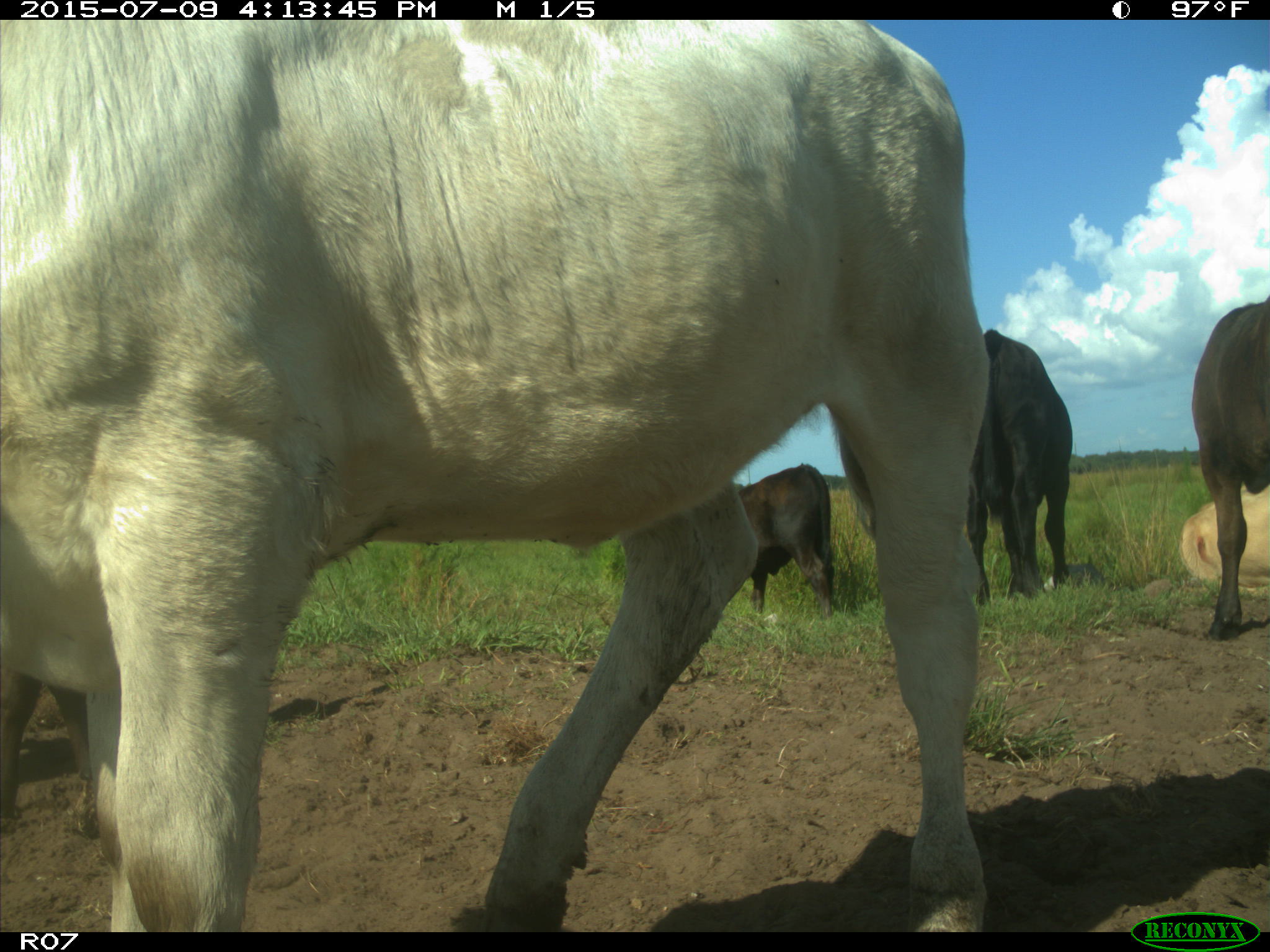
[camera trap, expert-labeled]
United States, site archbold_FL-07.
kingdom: Animalia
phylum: Chordata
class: Mammalia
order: Artiodactyla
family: Bovidae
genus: Bos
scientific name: Bos taurus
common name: domestic cow